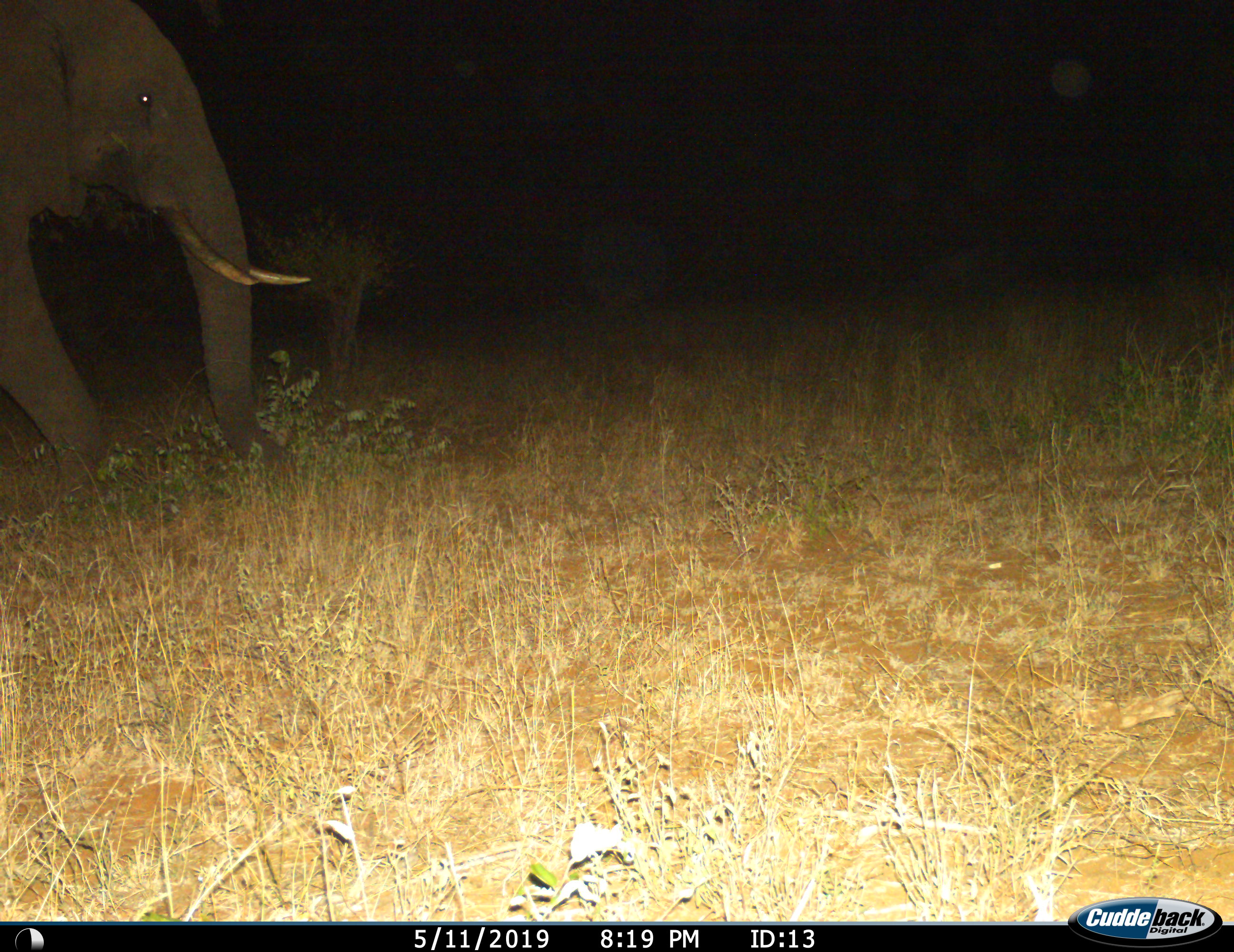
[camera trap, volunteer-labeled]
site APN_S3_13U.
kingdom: Animalia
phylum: Chordata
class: Mammalia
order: Proboscidea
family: Elephantidae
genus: Loxodonta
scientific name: Loxodonta africana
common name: african bush elephant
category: elephant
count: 1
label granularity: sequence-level